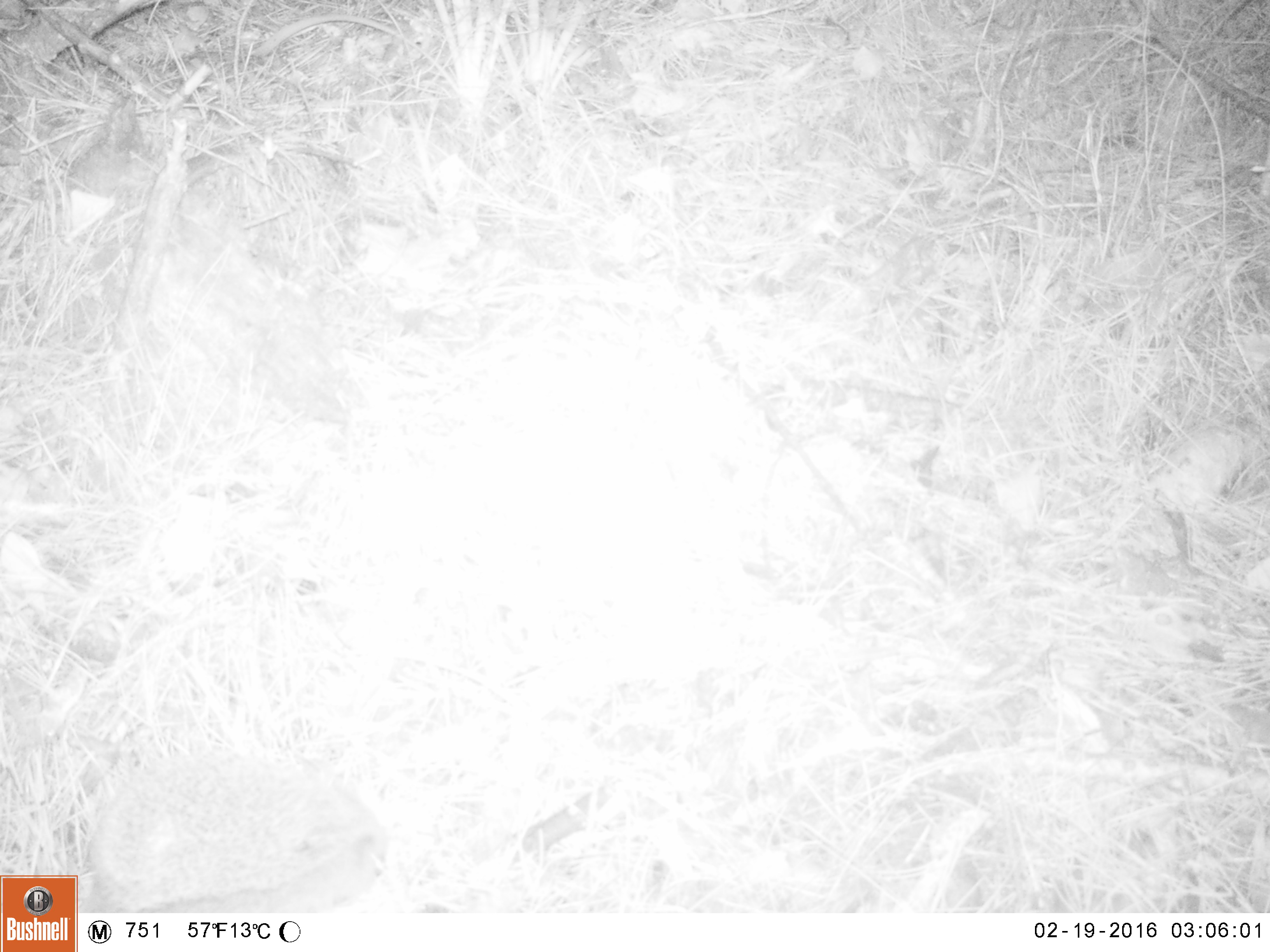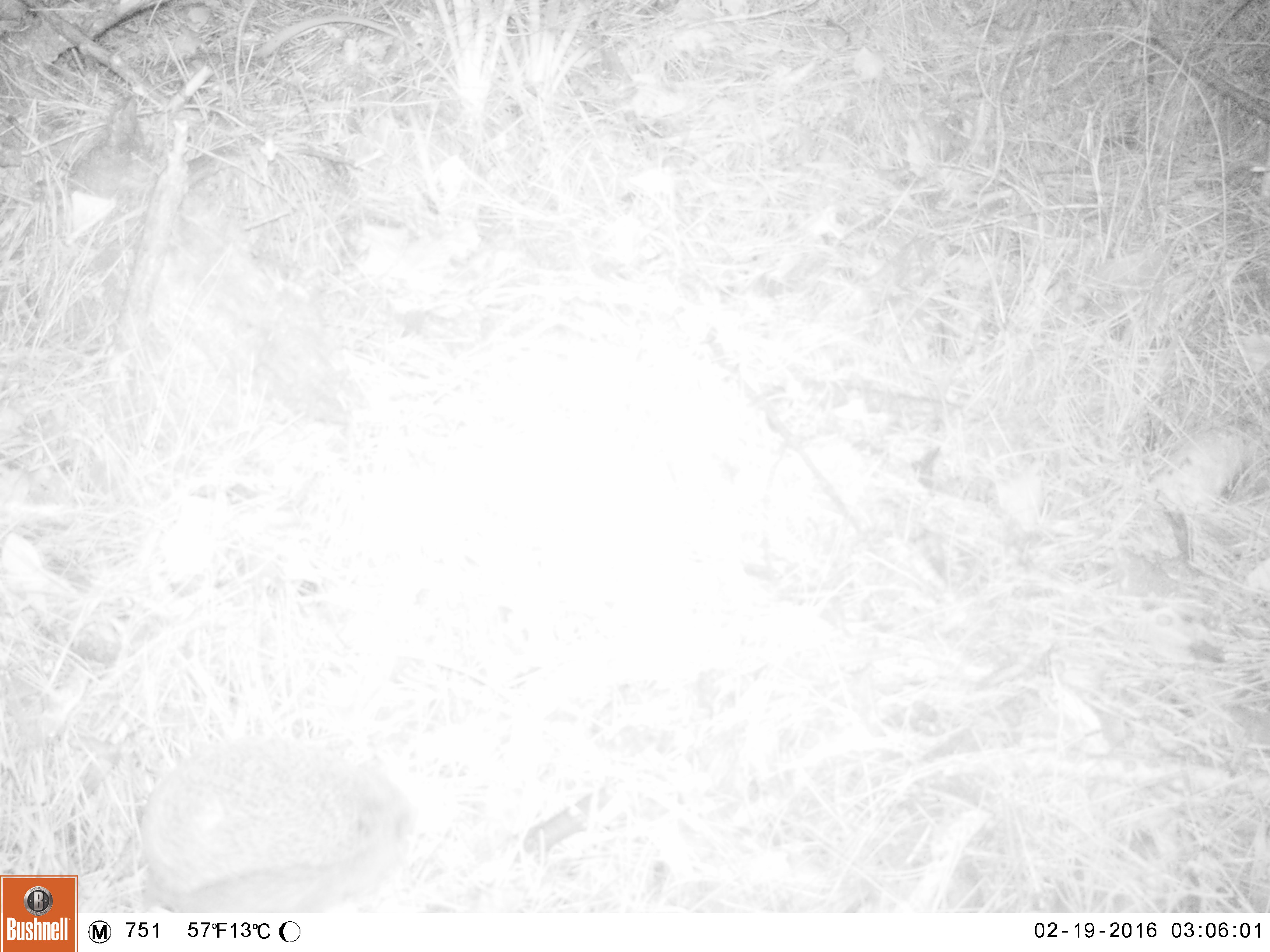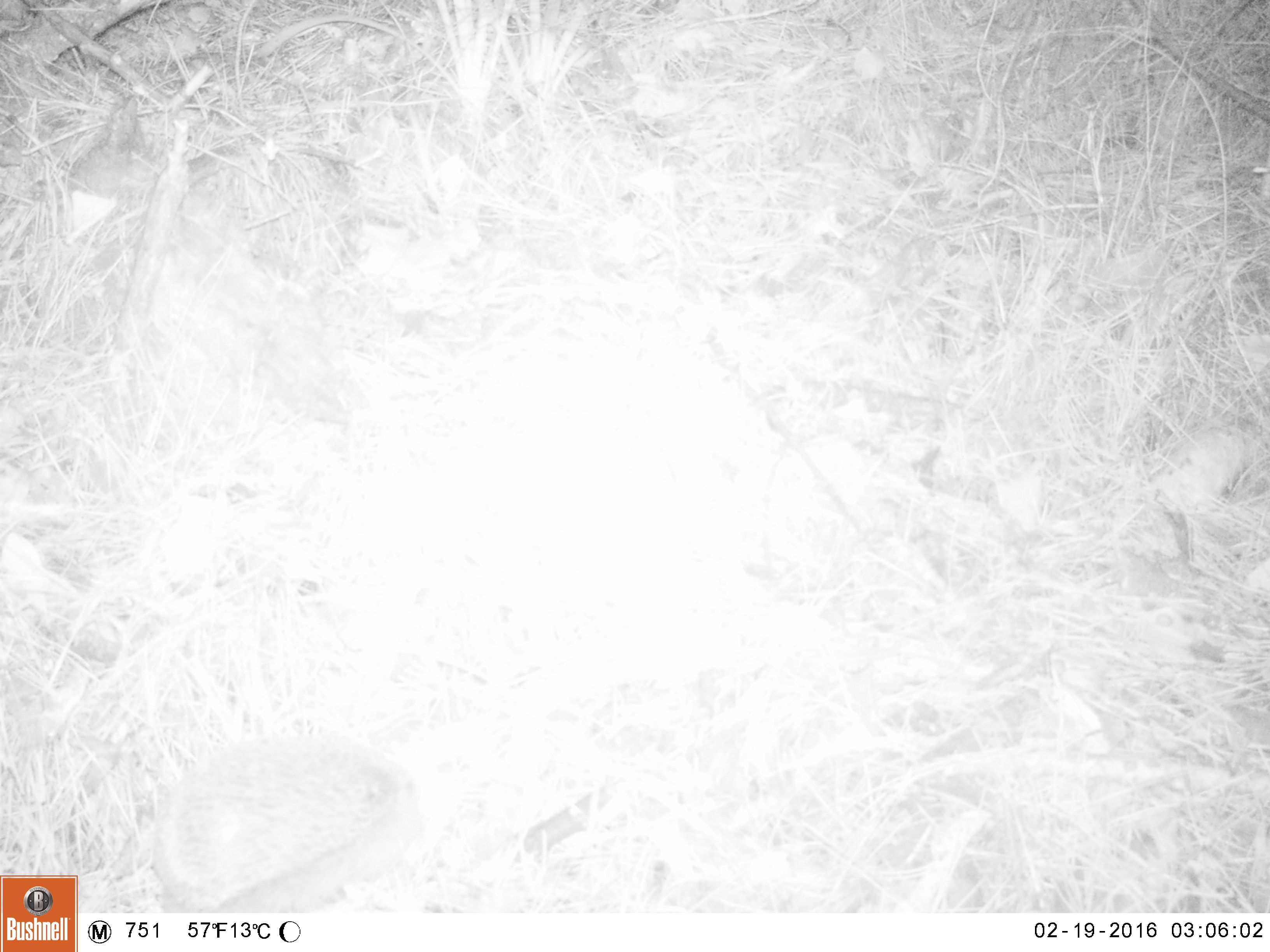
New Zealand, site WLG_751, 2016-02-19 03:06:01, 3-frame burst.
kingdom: Animalia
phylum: Chordata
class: Mammalia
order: Eulipotyphla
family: Erinaceidae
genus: Erinaceus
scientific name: Erinaceus europaeus europaeus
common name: european hedgehog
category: hedgehog